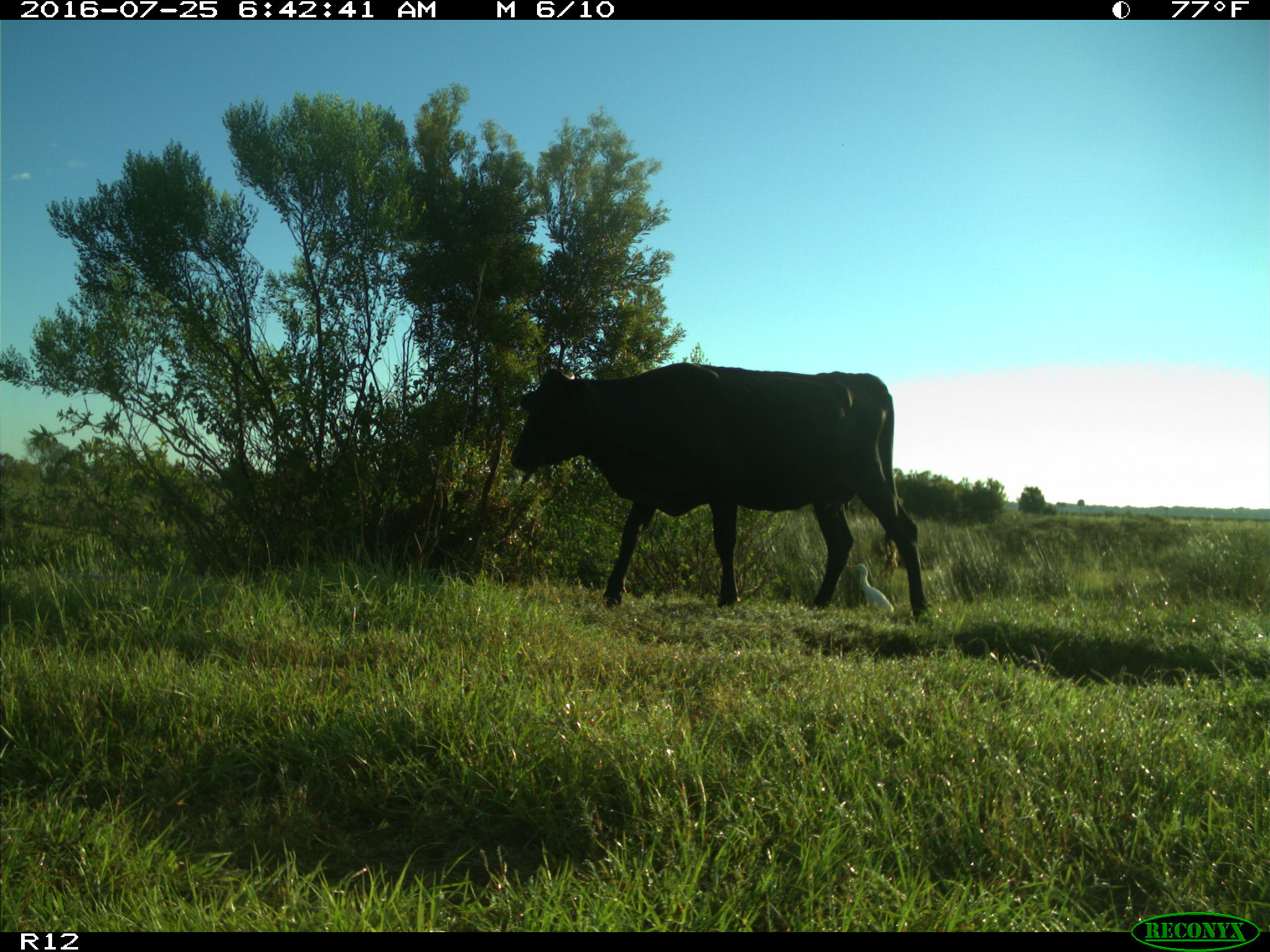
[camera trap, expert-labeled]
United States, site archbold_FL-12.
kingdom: Animalia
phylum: Chordata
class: Mammalia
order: Artiodactyla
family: Bovidae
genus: Bos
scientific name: Bos taurus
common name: domestic cow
Bos taurus (domestic cow).